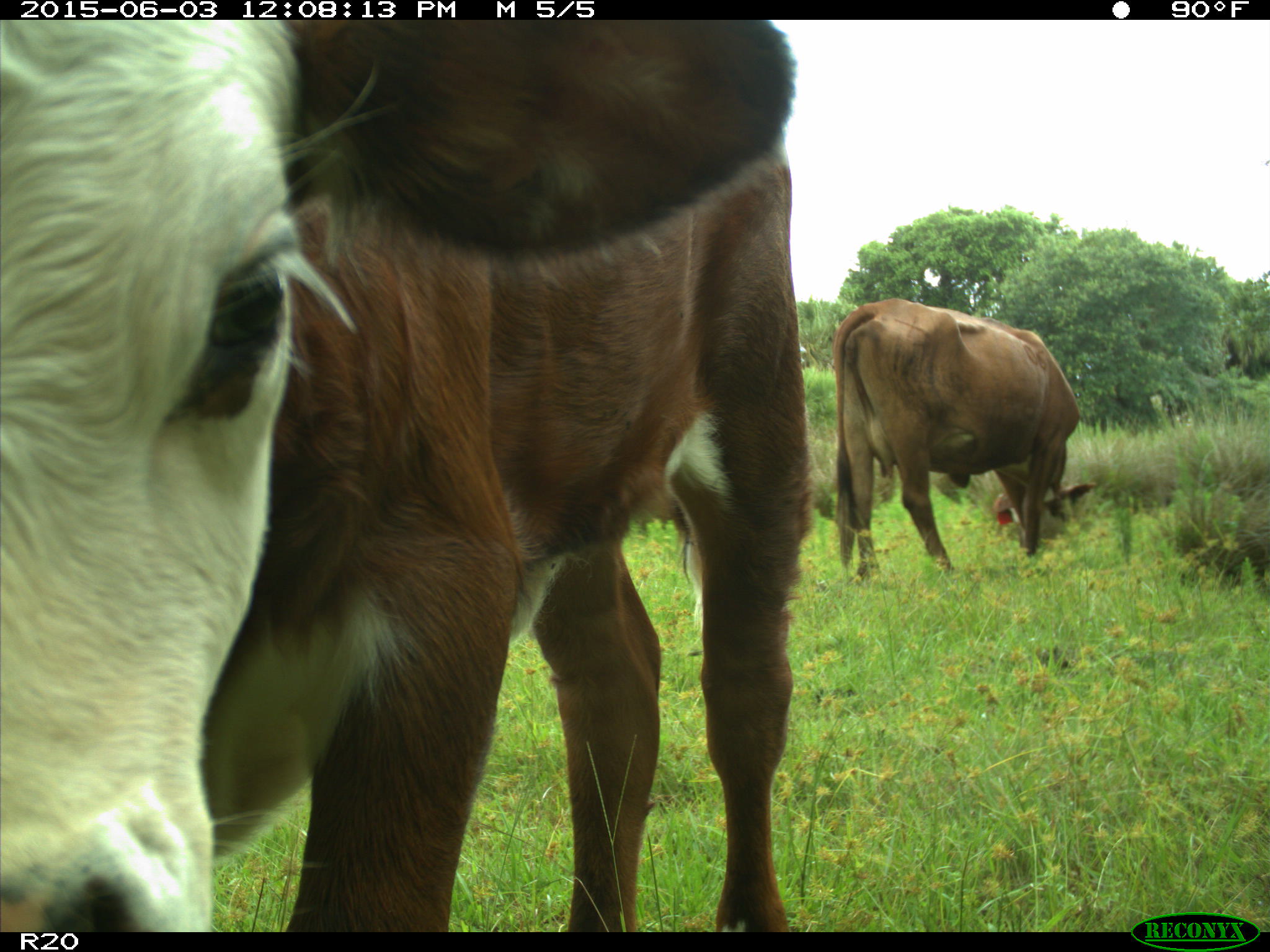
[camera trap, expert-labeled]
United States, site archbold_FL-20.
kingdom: Animalia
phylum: Chordata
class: Mammalia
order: Artiodactyla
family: Bovidae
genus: Bos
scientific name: Bos taurus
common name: domestic cow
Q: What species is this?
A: Bos taurus (domestic cow).